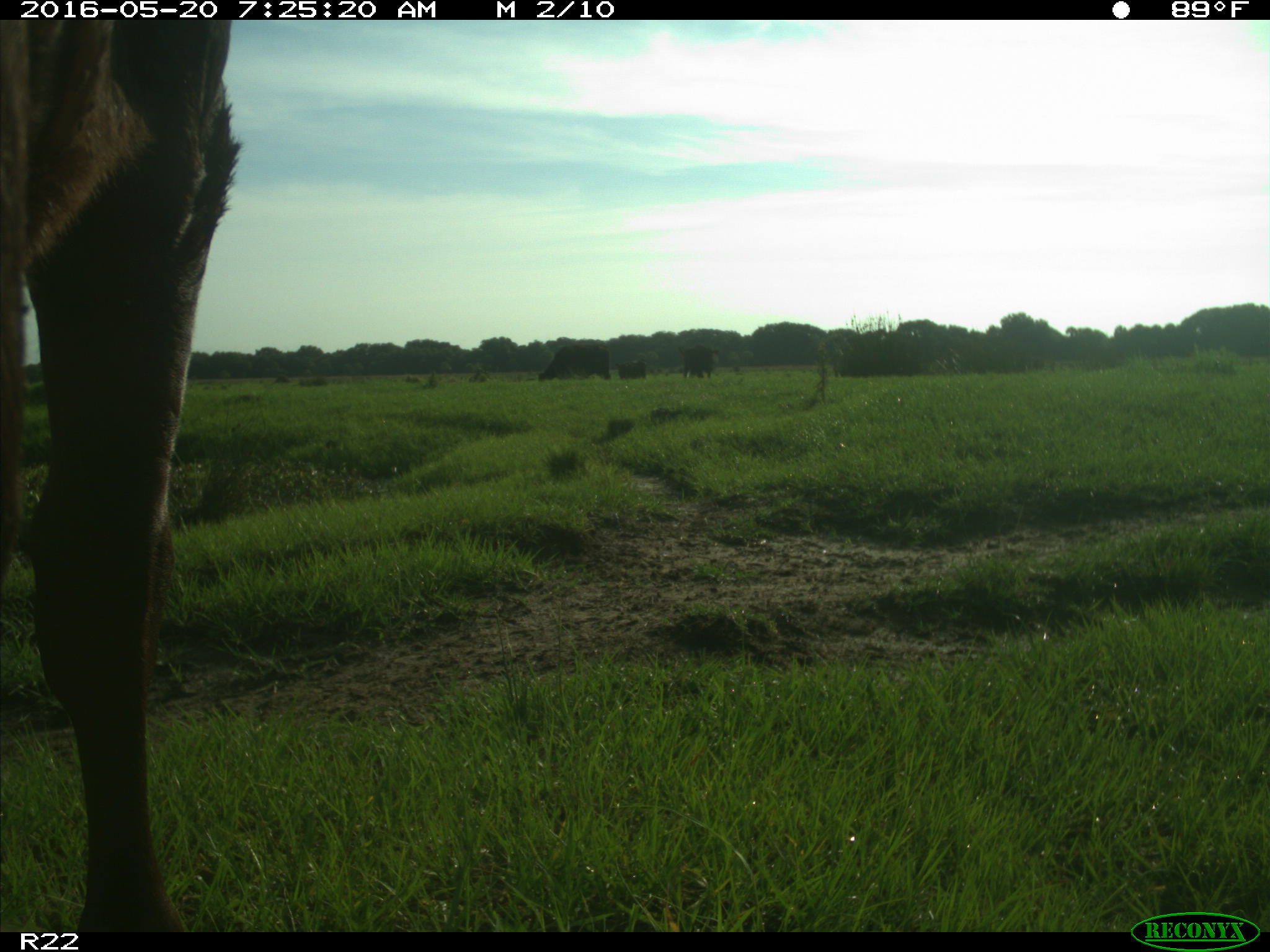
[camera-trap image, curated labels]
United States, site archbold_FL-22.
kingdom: Animalia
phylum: Chordata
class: Mammalia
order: Artiodactyla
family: Bovidae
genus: Bos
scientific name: Bos taurus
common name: domestic cow